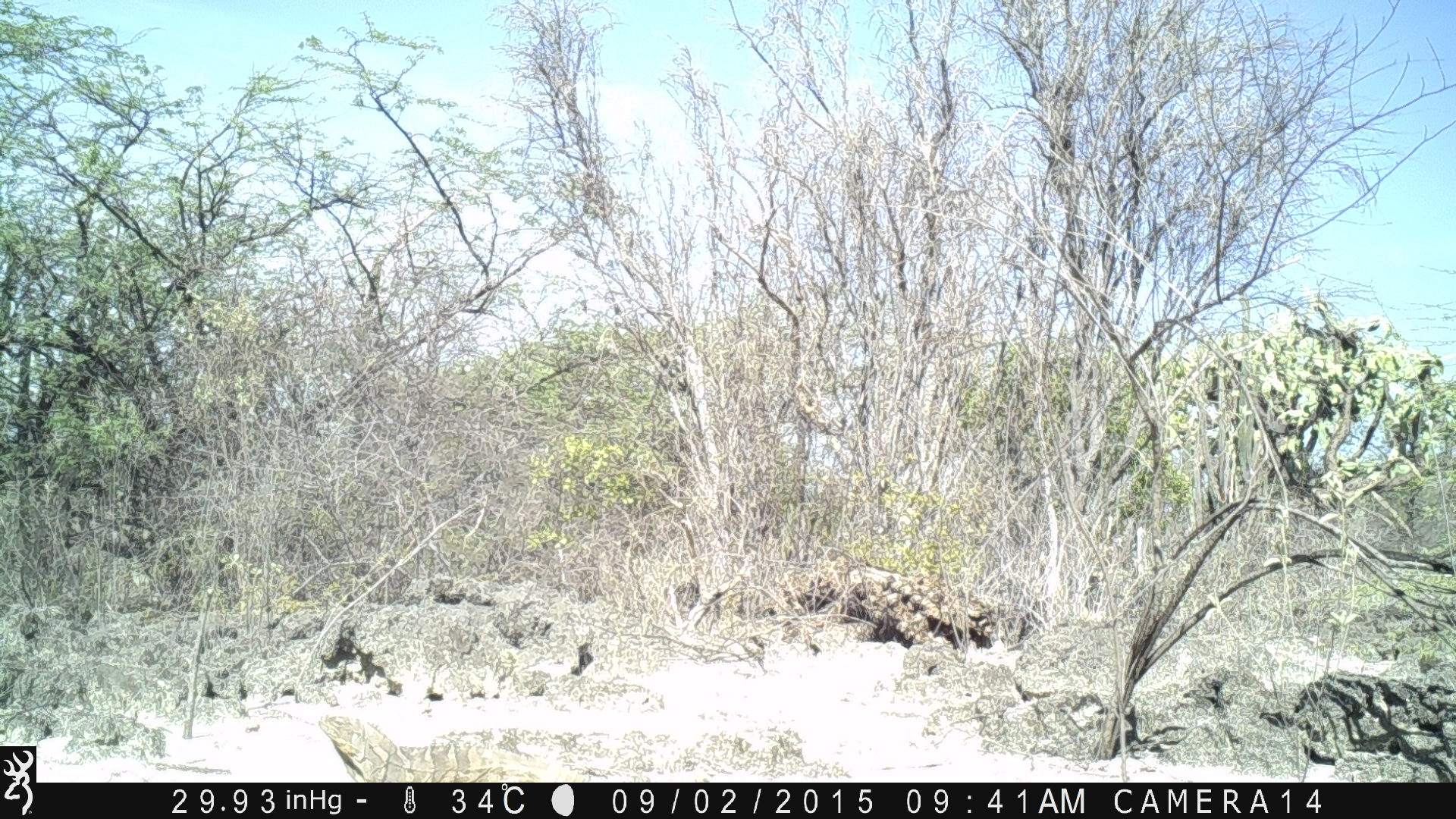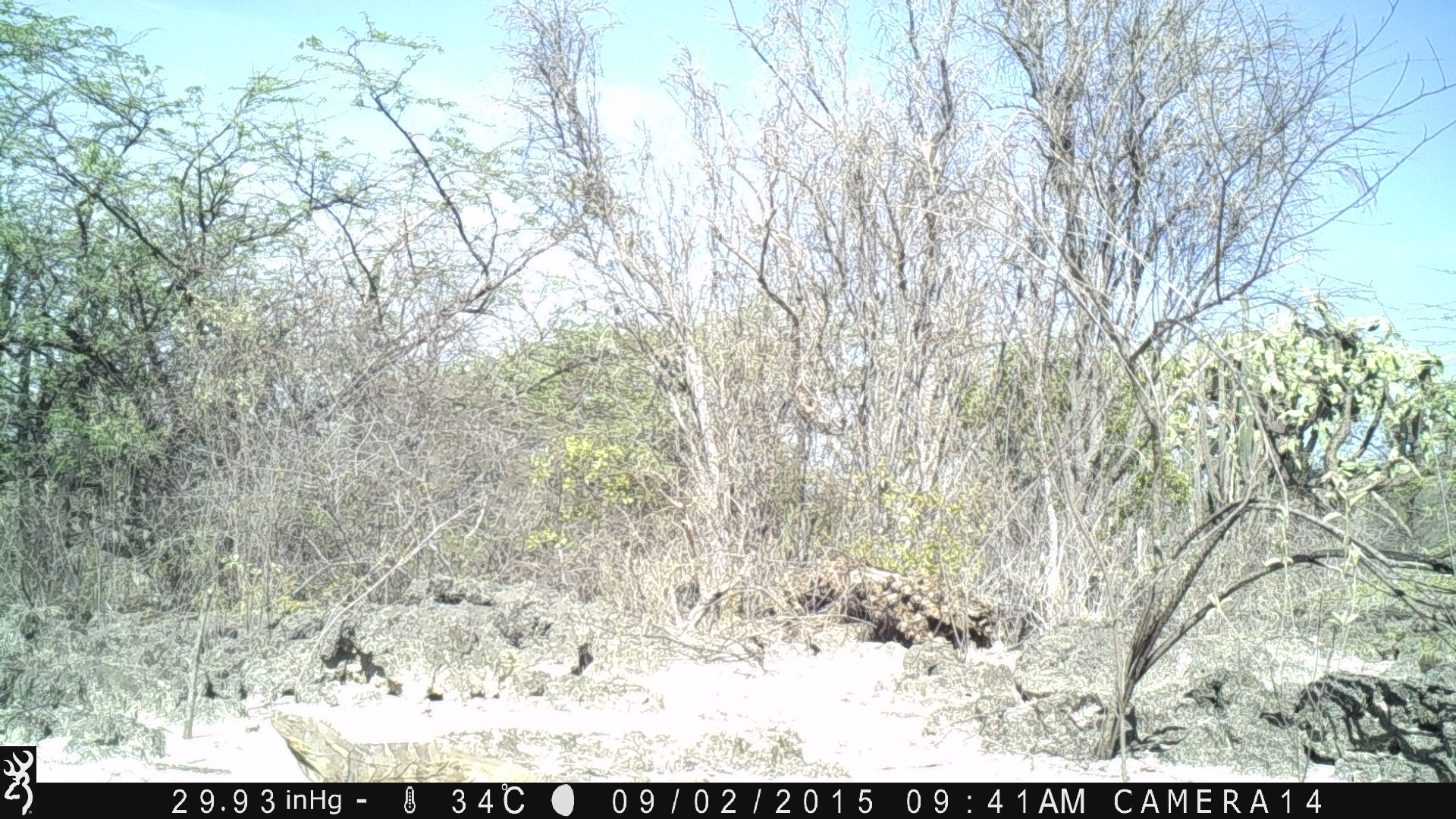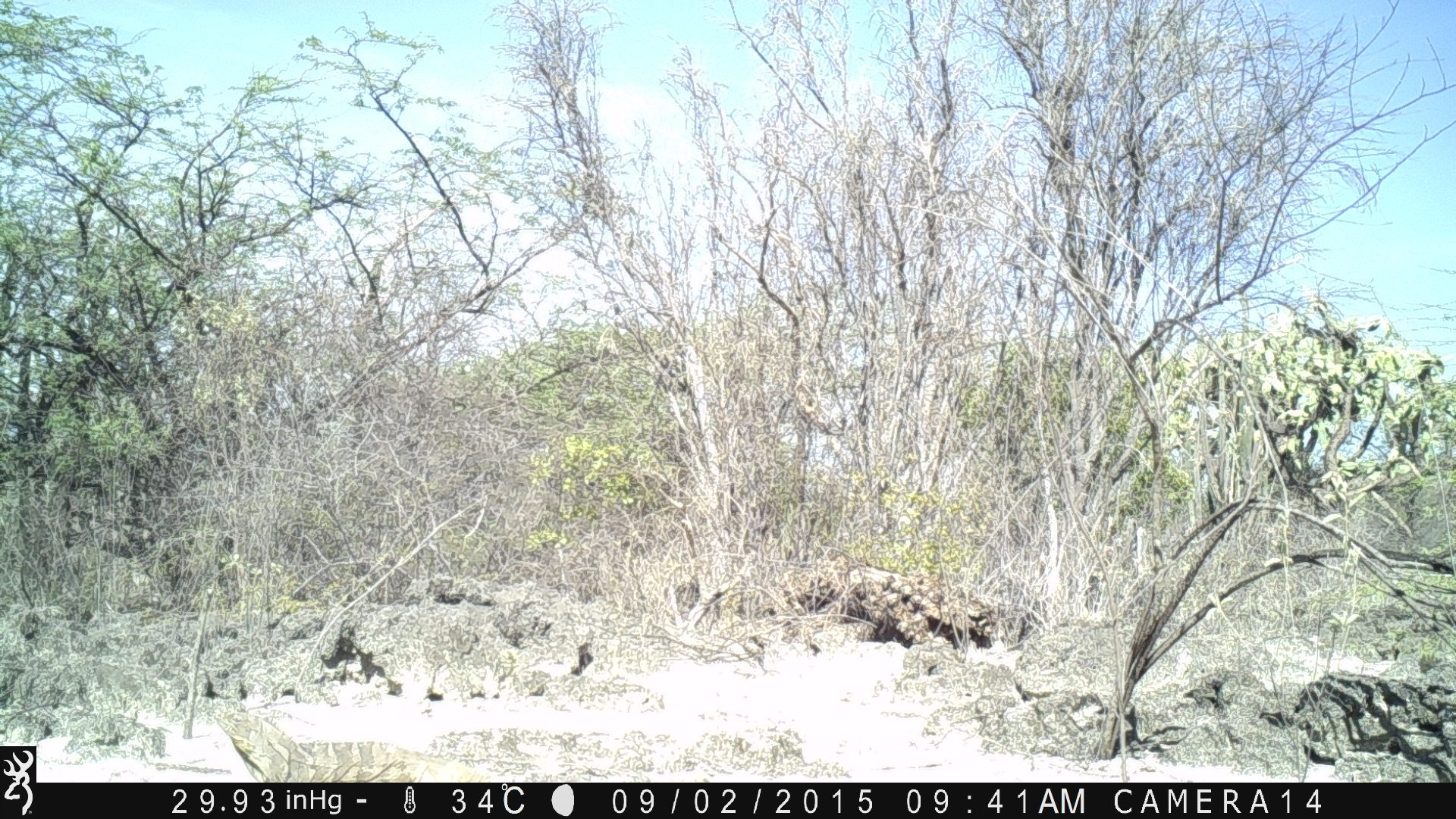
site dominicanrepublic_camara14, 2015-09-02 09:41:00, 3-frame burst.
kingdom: Animalia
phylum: Chordata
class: Aves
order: Passeriformes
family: Corvidae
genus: Corvus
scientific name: Corvus corax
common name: raven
Raven (Corvus corax).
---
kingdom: Animalia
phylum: Chordata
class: Reptilia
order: Squamata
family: Iguanidae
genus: Iguana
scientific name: Iguana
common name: typical iguanas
Iguana (typical iguanas).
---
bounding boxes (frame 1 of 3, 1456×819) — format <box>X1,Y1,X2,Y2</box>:
raven: <box>312,705,579,780</box>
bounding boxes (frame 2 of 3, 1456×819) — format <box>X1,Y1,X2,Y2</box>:
iguana: <box>263,697,560,783</box>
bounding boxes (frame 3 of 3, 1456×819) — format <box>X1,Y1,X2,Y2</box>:
iguana: <box>201,705,526,783</box>